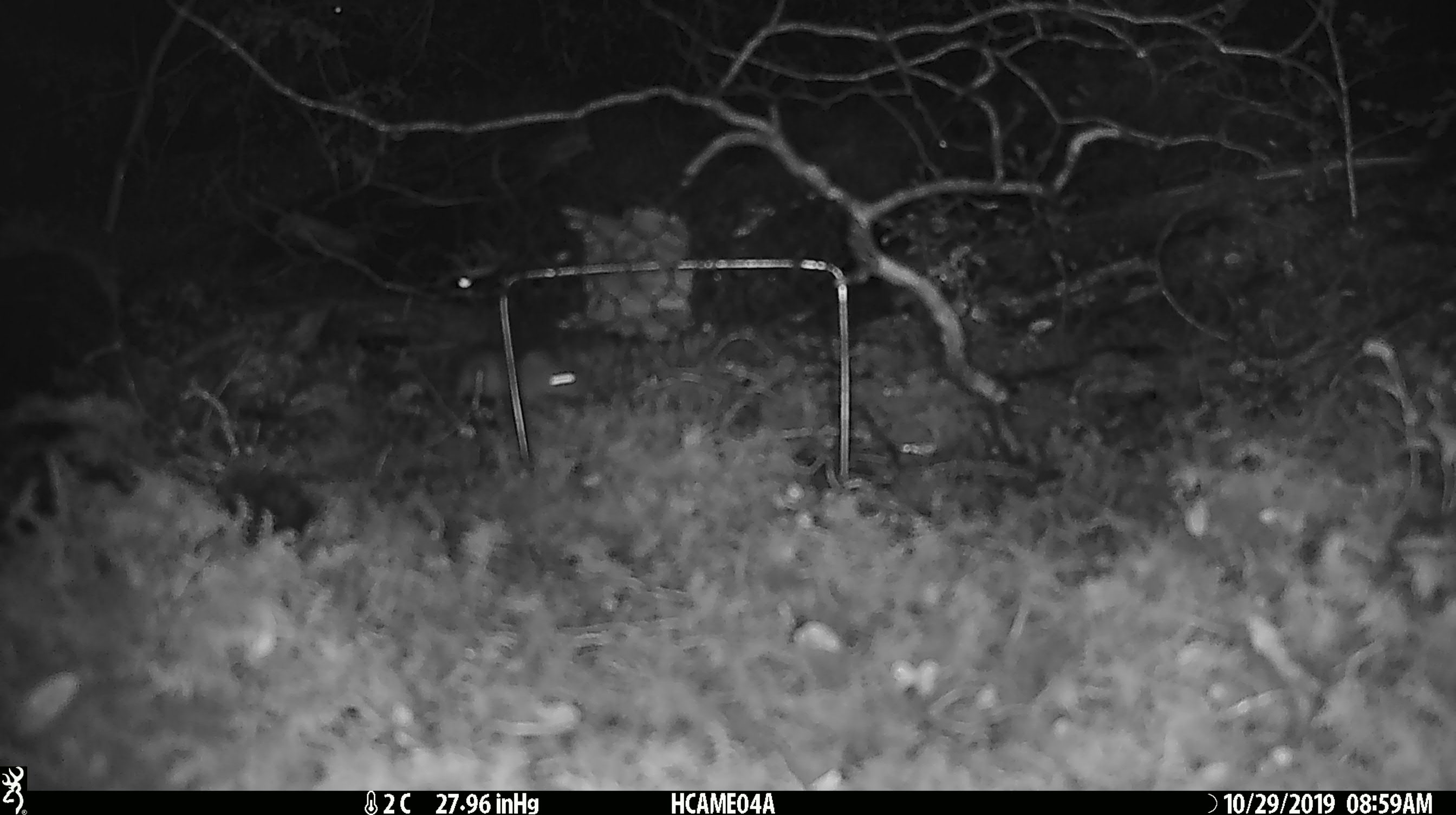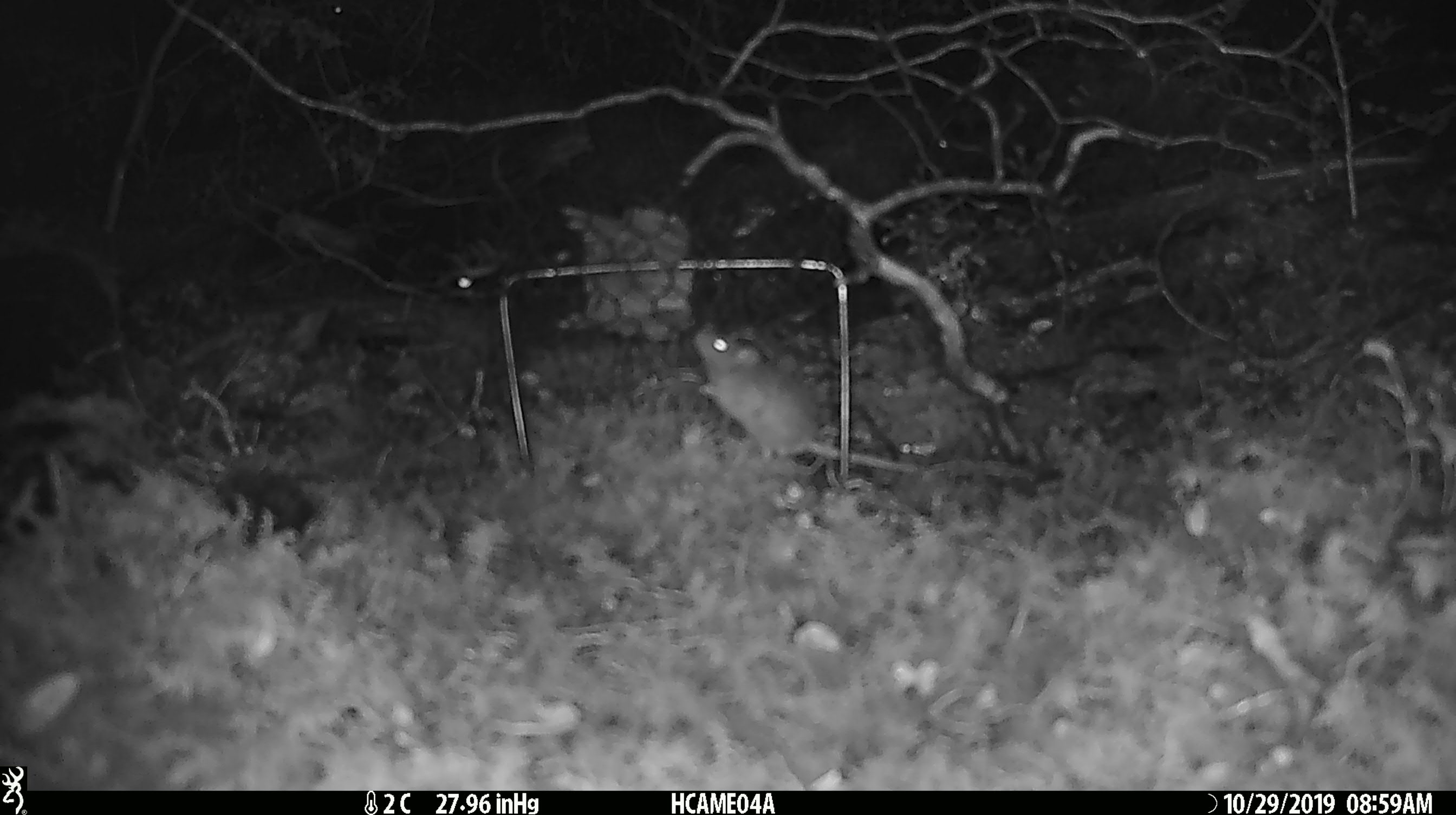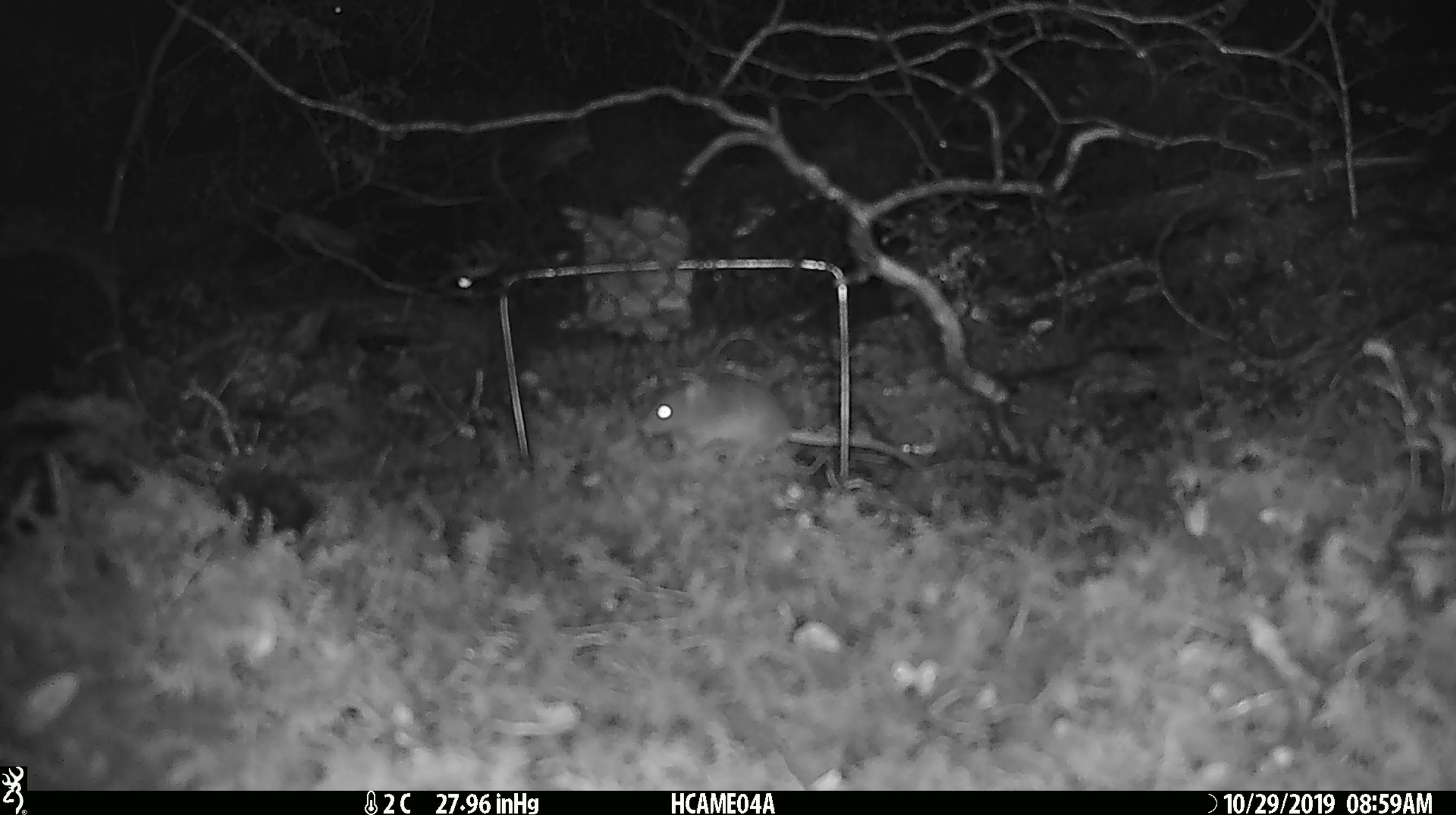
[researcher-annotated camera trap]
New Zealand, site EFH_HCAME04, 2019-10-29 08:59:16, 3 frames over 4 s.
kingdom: Animalia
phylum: Chordata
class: Mammalia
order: Rodentia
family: Muridae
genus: Mus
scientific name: Mus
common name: mouse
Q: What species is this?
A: Mouse (Mus).